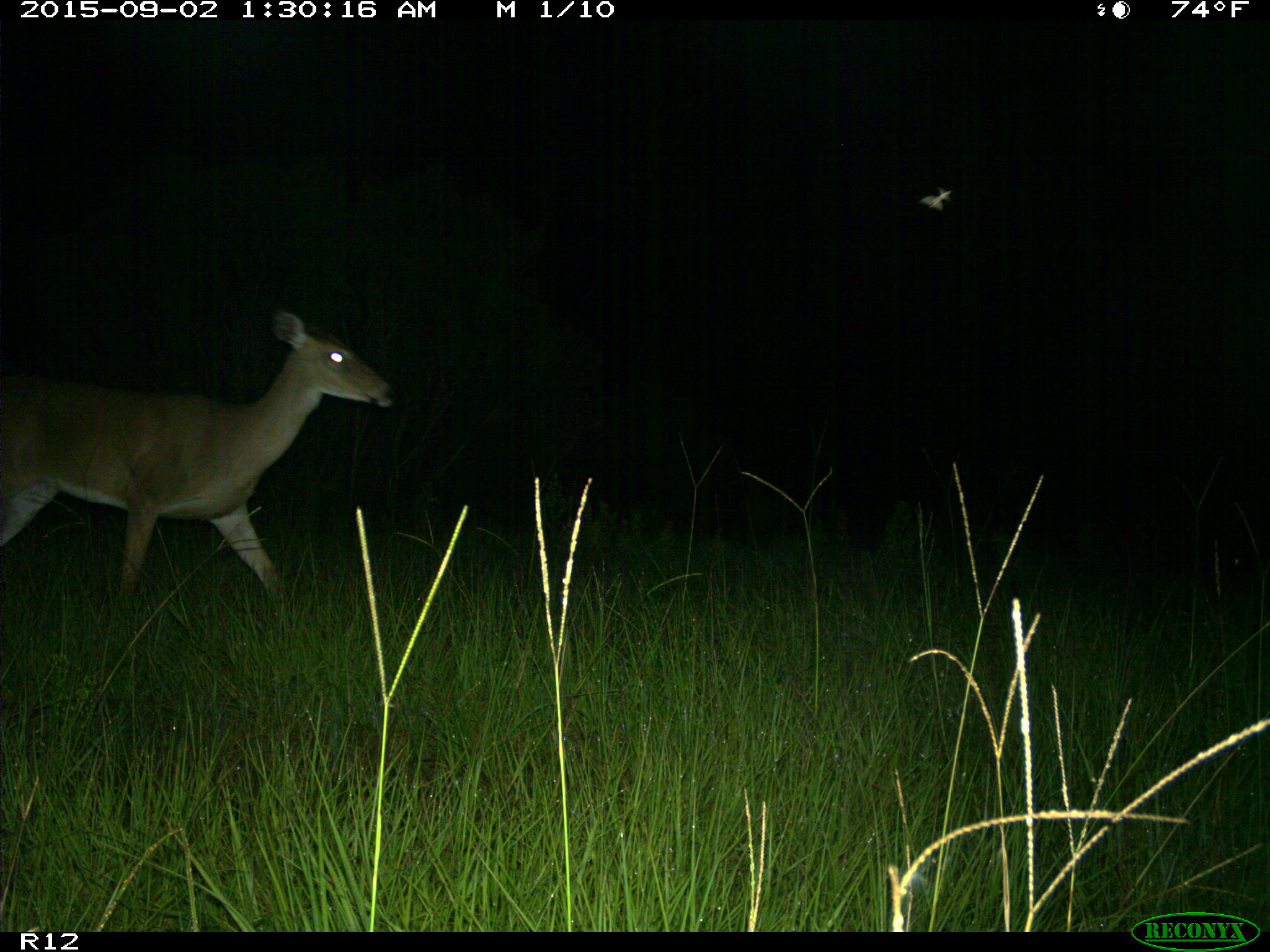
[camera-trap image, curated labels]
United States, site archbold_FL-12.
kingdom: Animalia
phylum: Chordata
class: Mammalia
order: Artiodactyla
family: Cervidae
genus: Odocoileus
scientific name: Odocoileus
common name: deer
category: unidentified deer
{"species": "unidentified deer (deer) (Odocoileus)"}